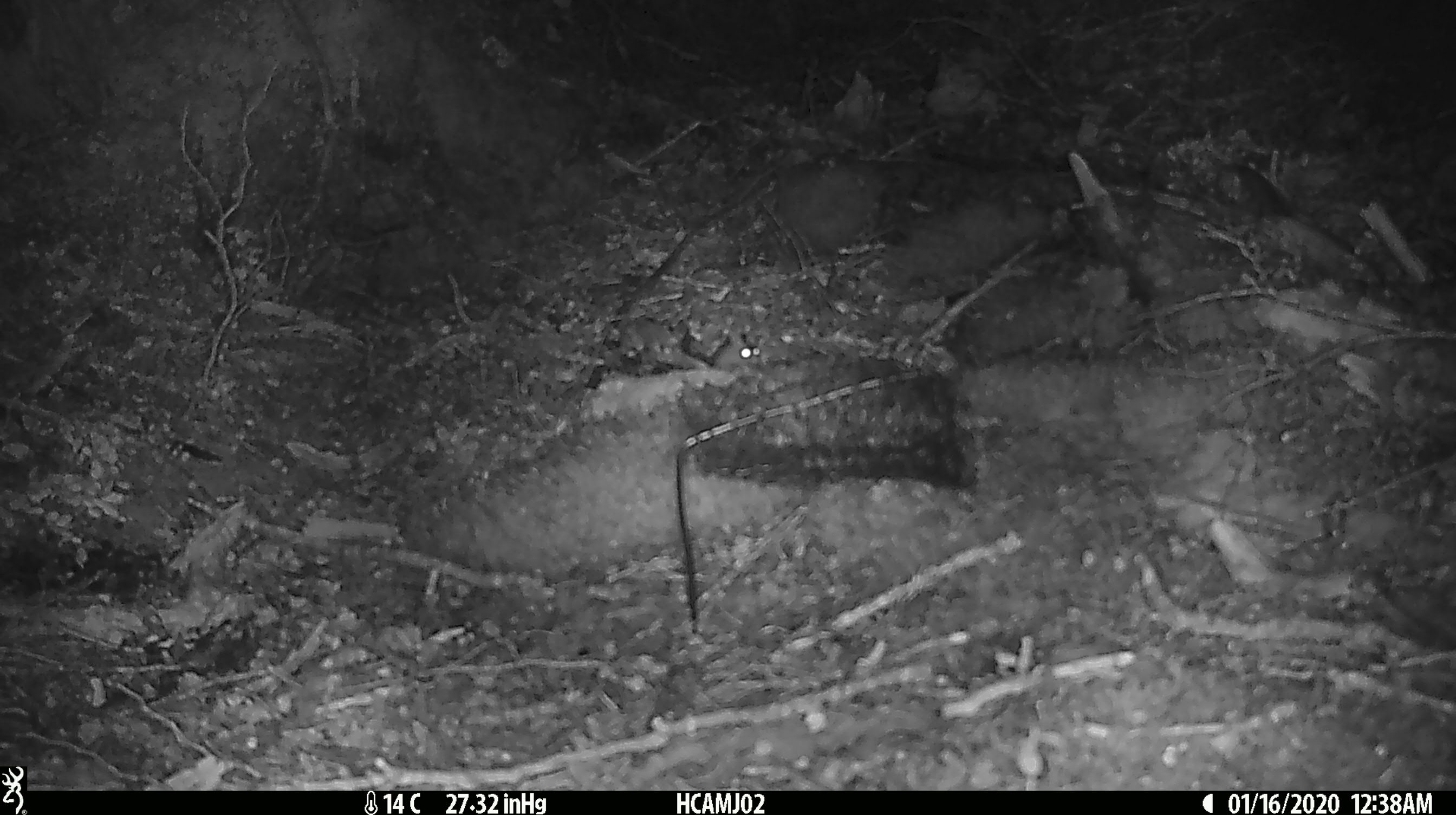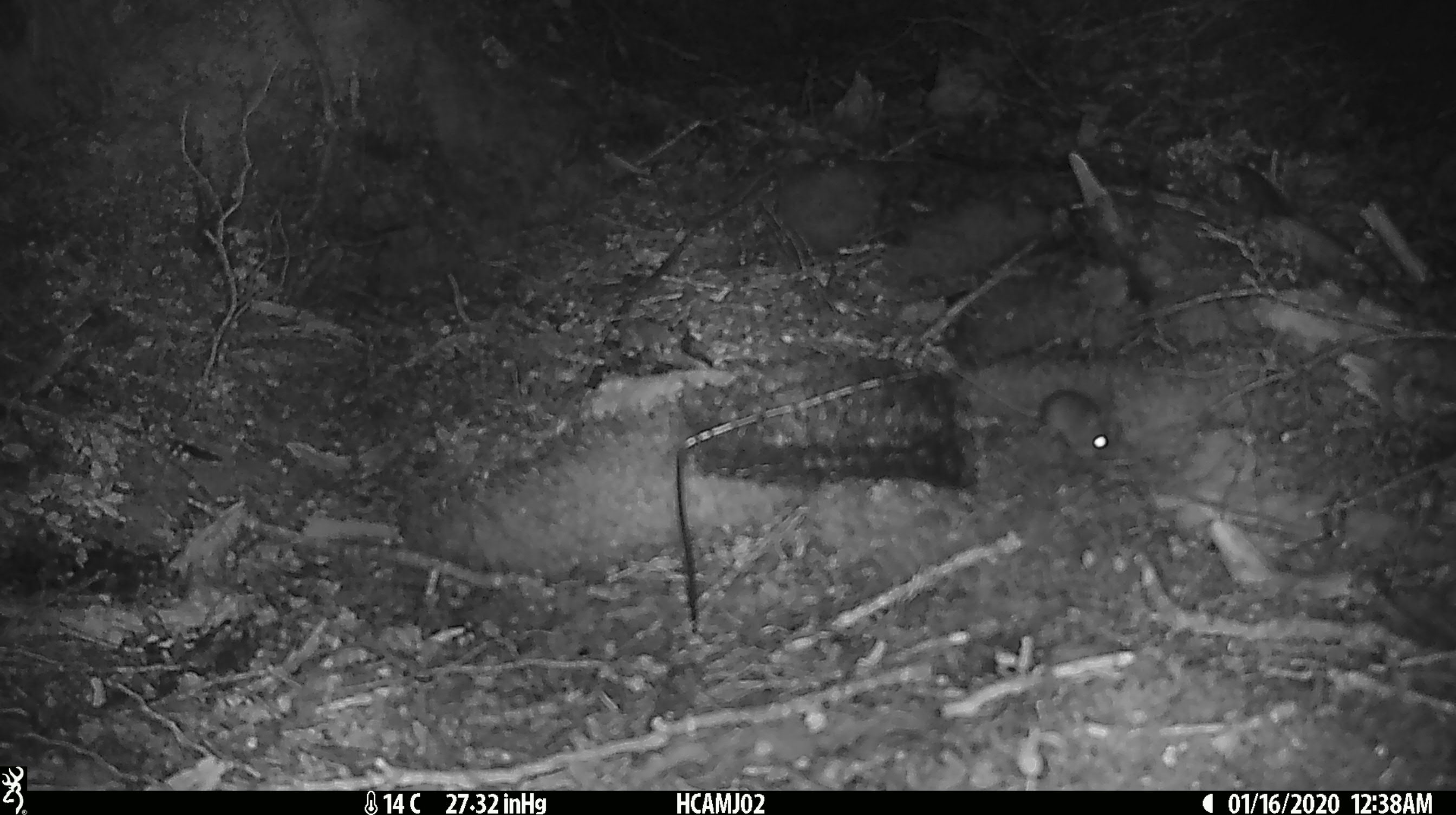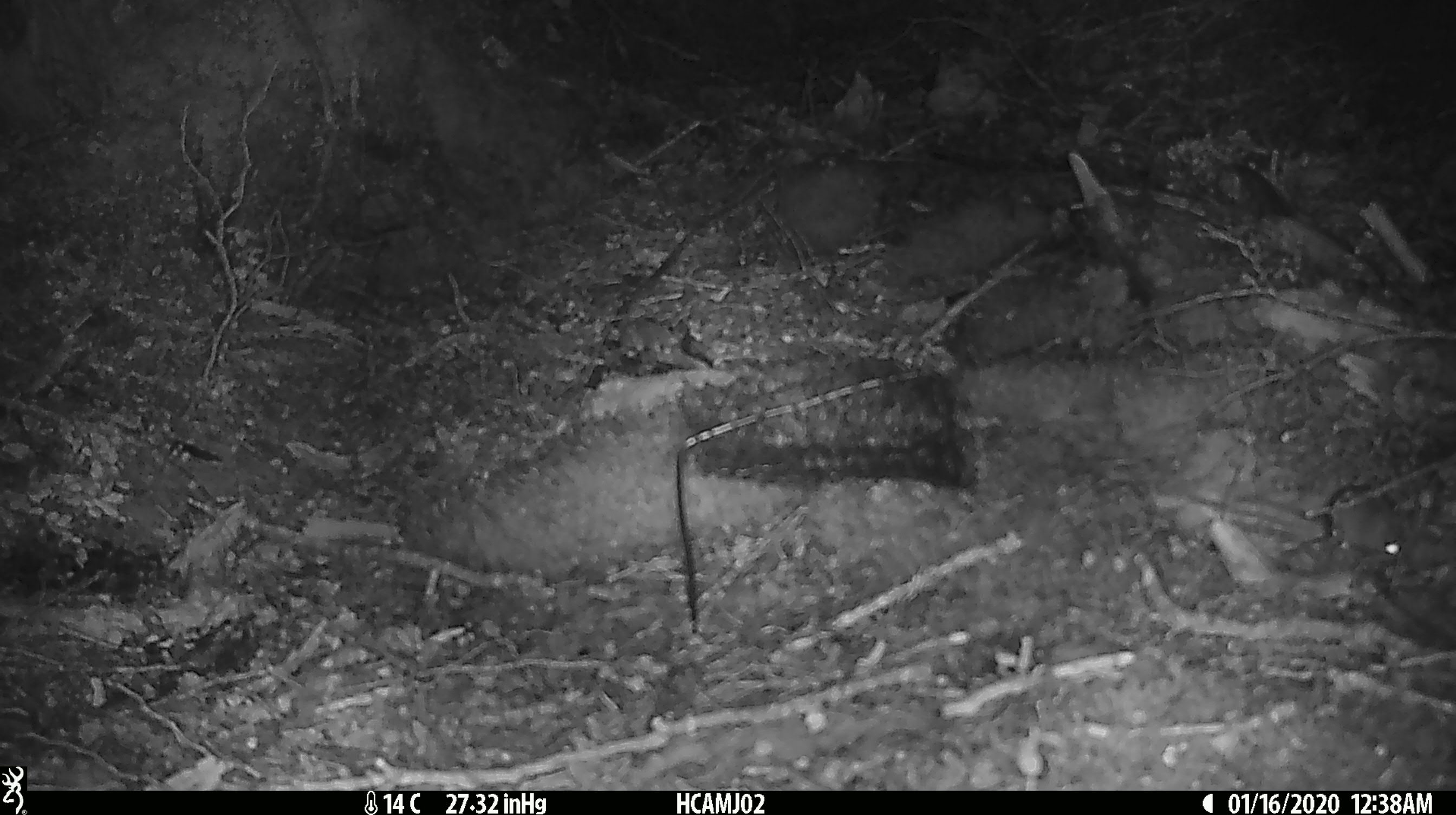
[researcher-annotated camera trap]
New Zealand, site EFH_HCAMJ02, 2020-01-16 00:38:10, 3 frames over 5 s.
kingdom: Animalia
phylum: Chordata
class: Mammalia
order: Rodentia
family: Muridae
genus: Mus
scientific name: Mus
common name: mouse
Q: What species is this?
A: Mouse (Mus).